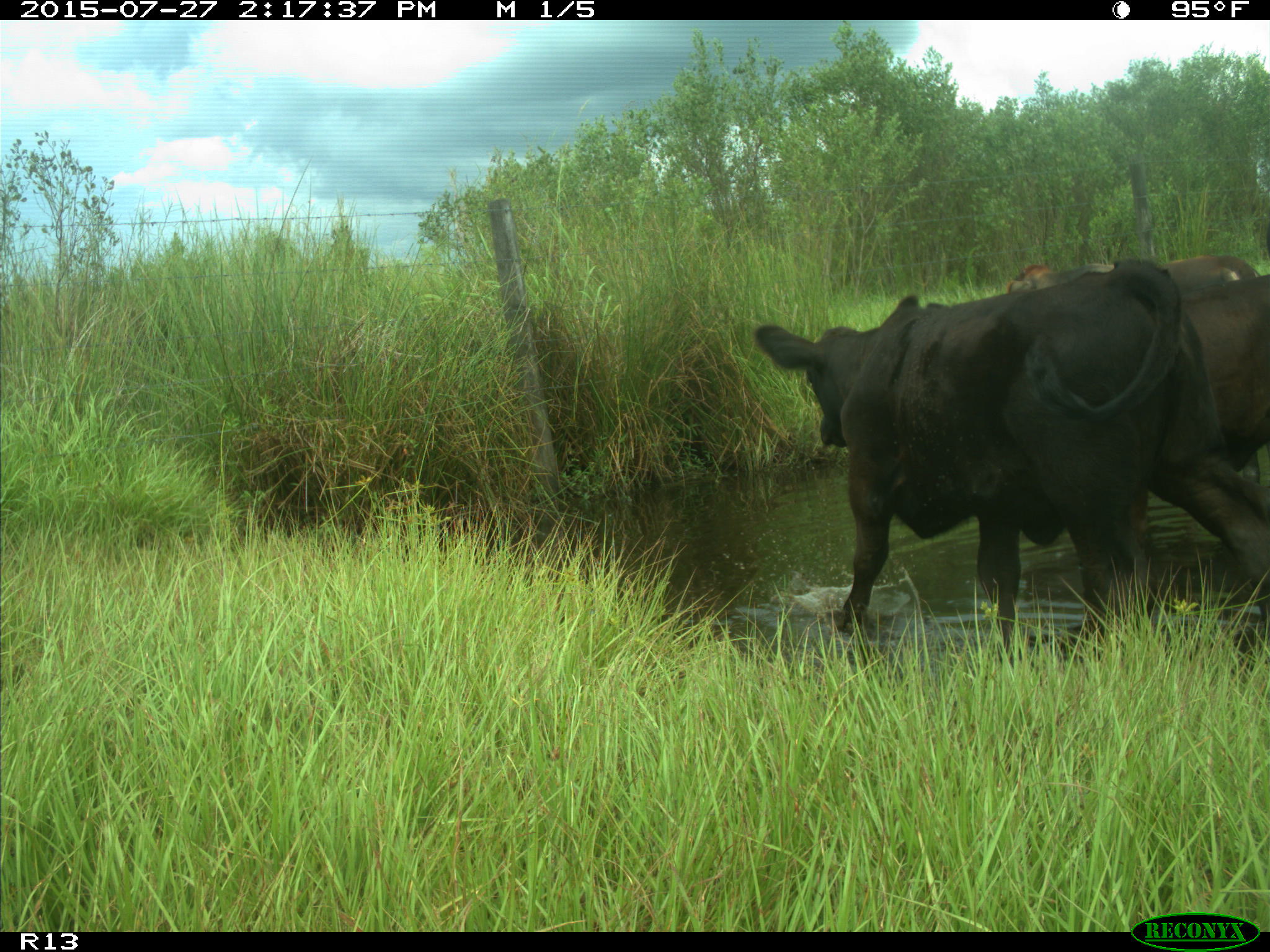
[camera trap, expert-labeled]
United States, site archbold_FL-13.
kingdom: Animalia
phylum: Chordata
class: Mammalia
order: Artiodactyla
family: Bovidae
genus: Bos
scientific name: Bos taurus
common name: domestic cow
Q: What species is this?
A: Bos taurus (domestic cow).